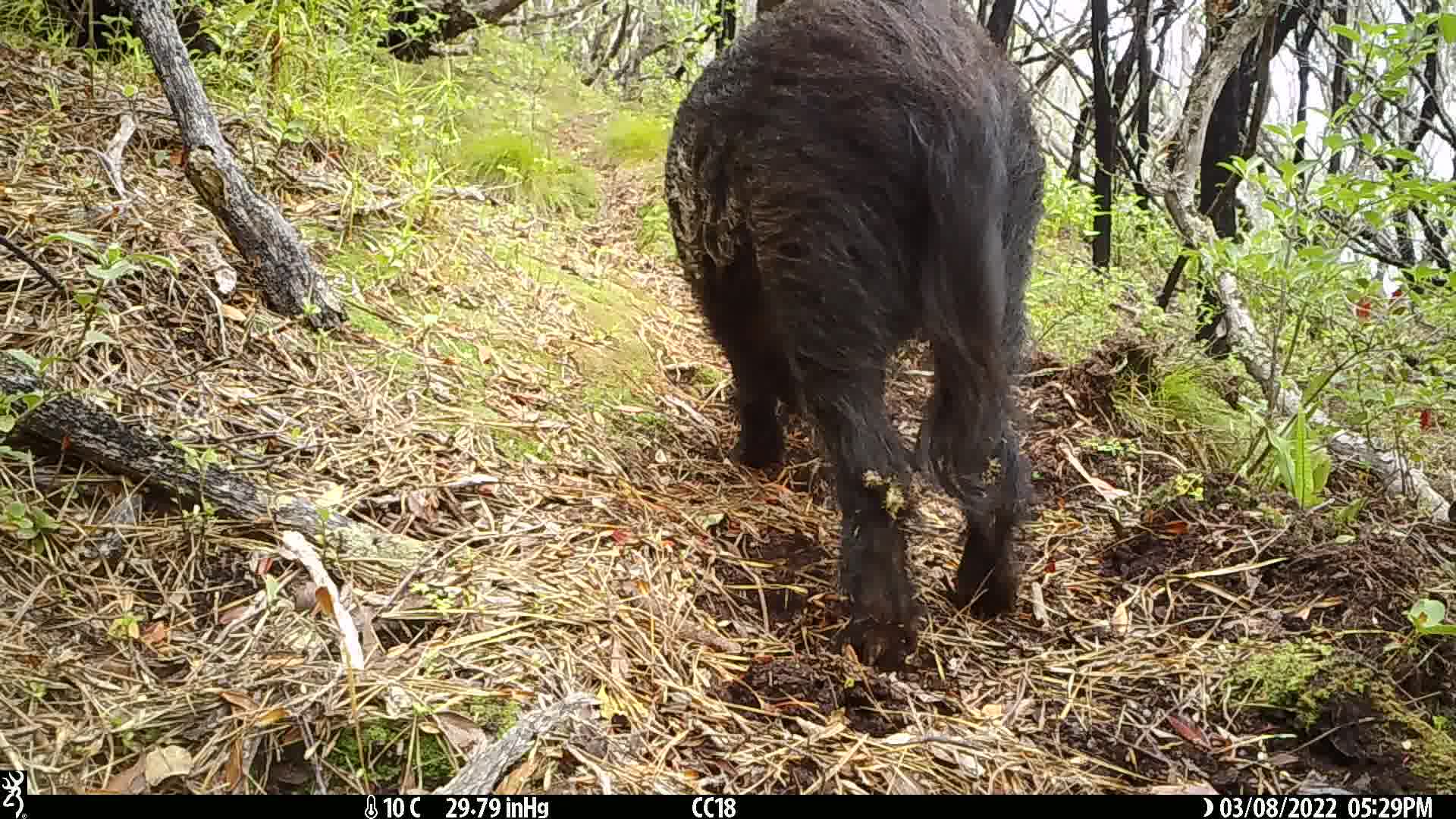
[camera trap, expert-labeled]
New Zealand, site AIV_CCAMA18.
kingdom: Animalia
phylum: Chordata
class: Mammalia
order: Artiodactyla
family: Suidae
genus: Sus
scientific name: Sus scrofa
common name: pig